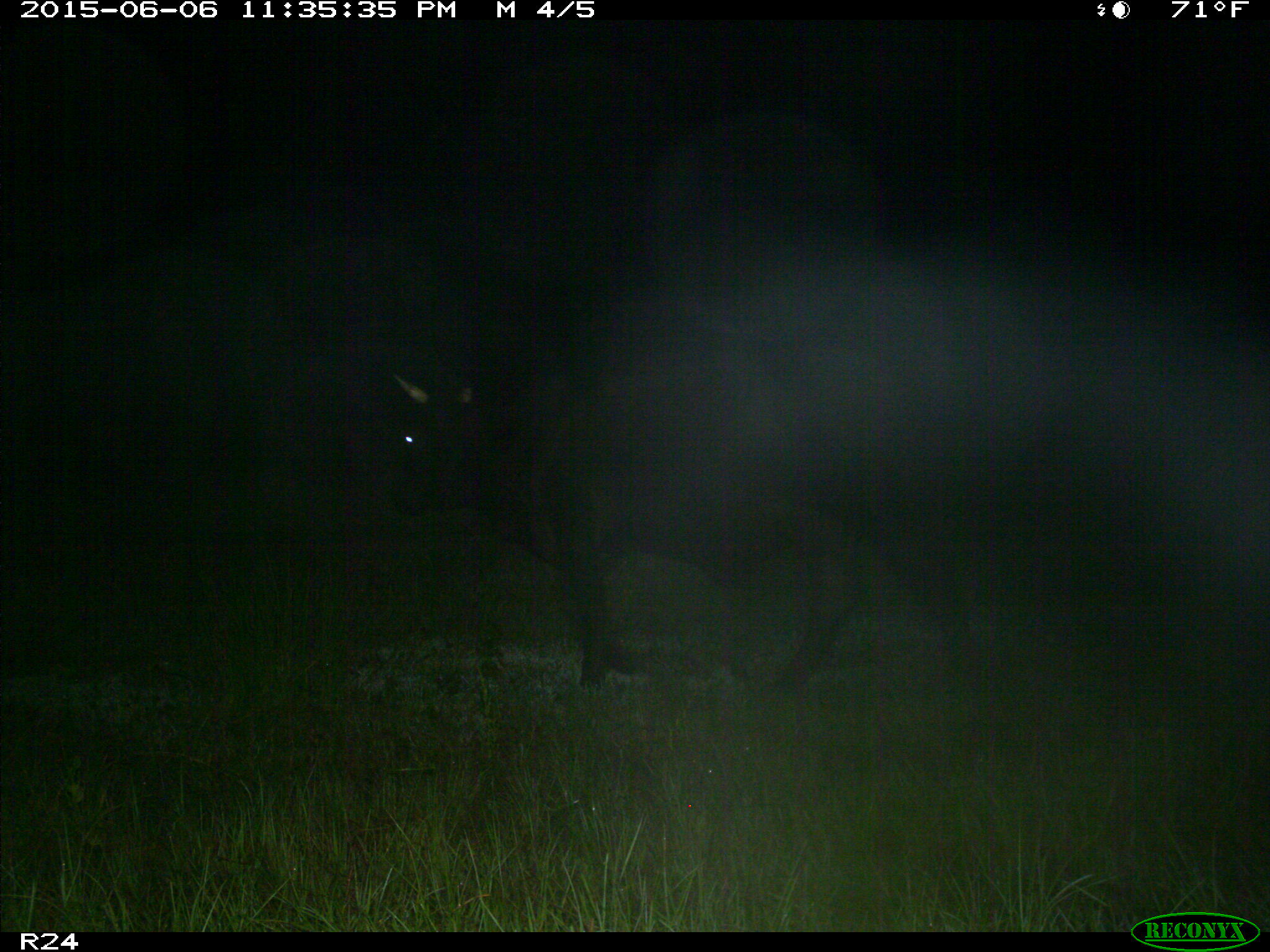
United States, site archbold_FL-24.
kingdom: Animalia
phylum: Chordata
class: Mammalia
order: Artiodactyla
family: Bovidae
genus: Bos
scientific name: Bos taurus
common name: domestic cow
Bos taurus (domestic cow).